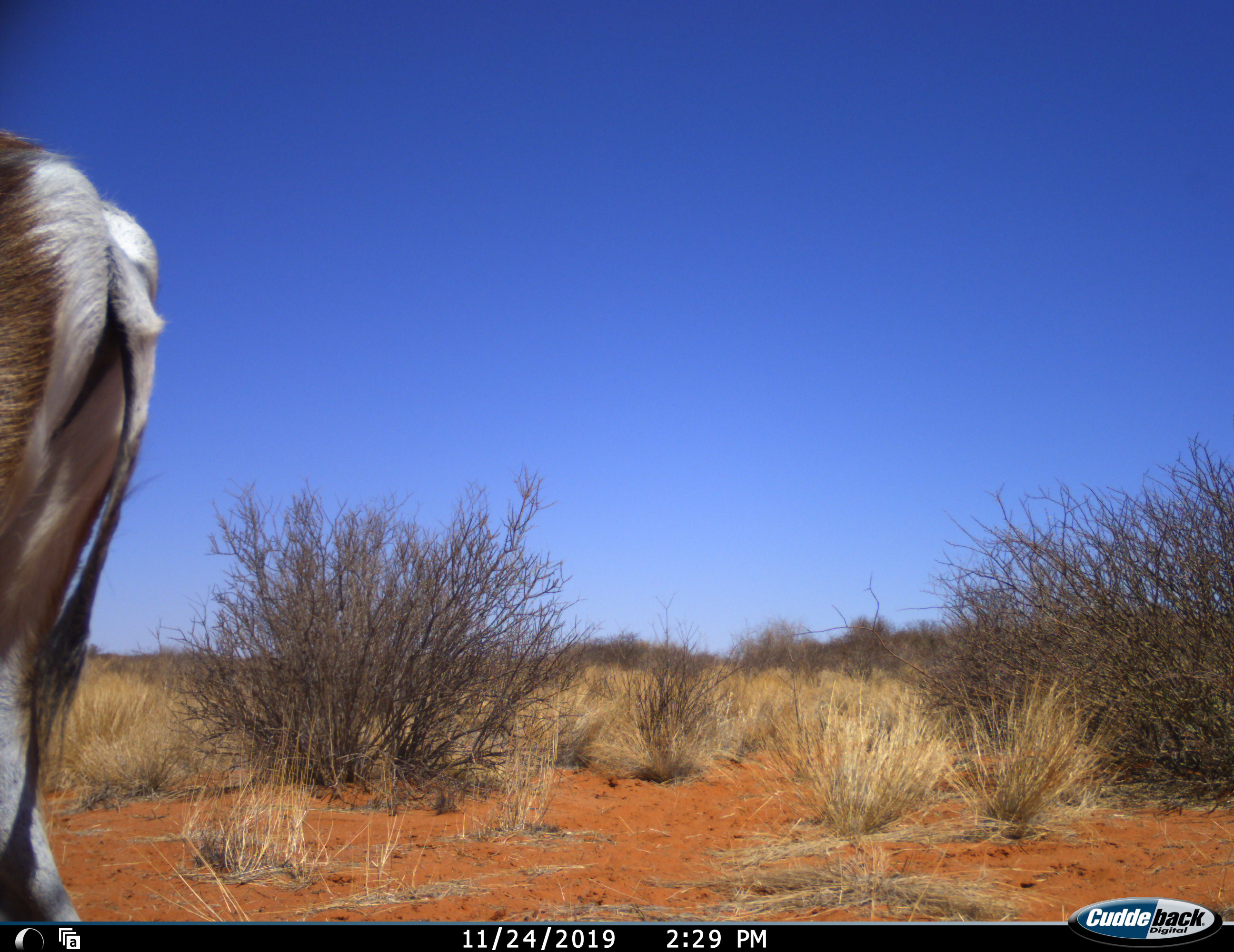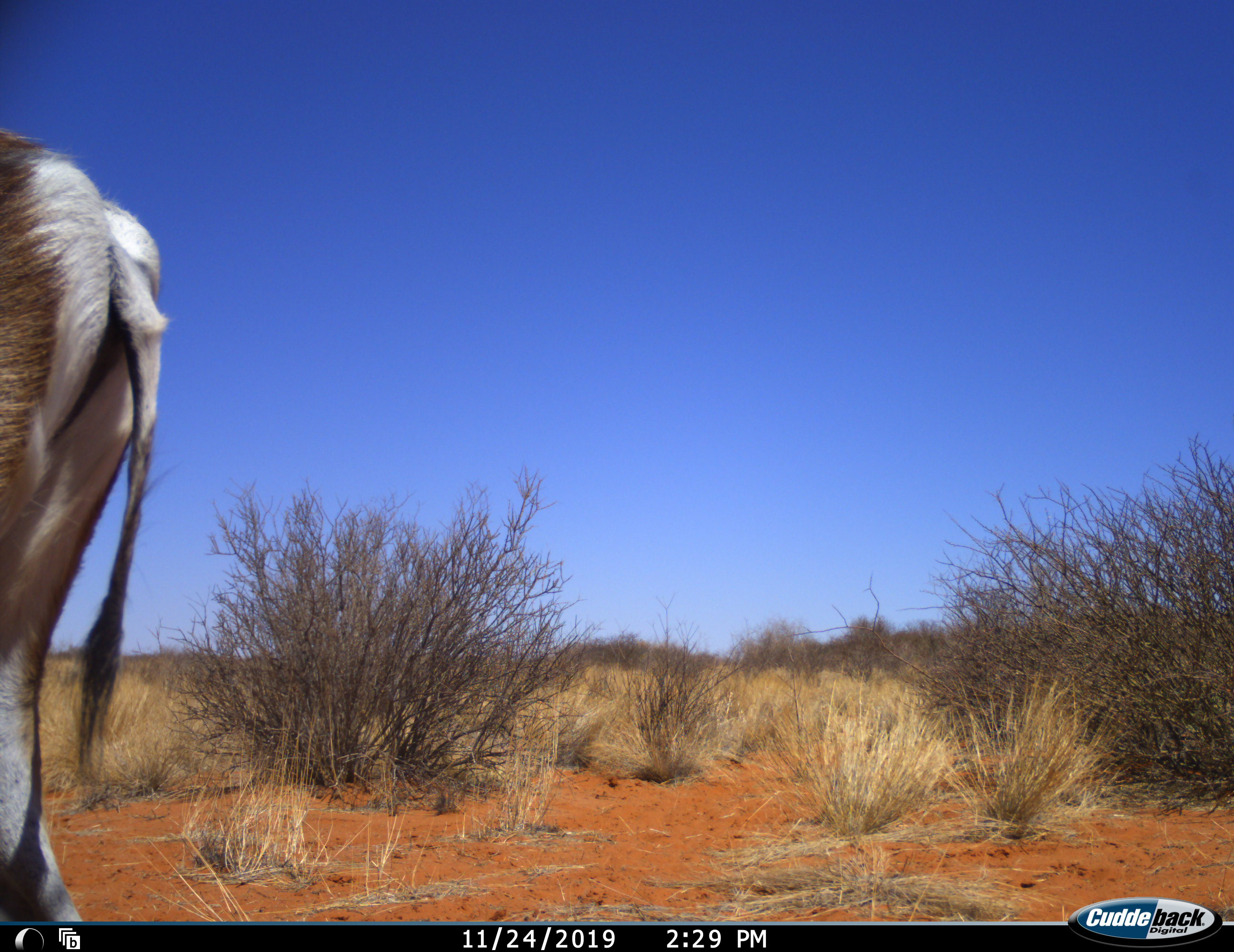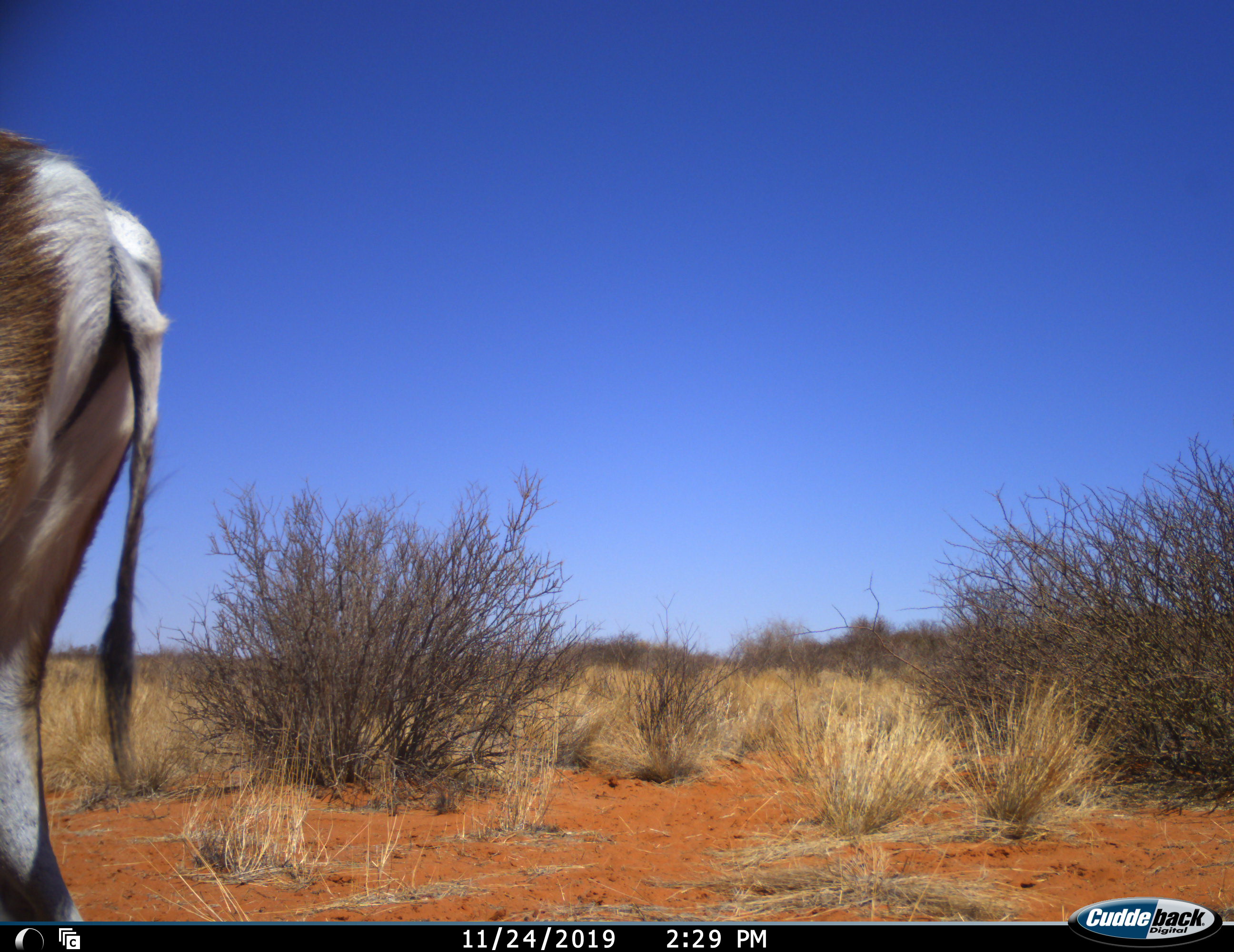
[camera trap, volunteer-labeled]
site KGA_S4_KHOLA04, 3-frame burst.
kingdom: Animalia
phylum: Chordata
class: Mammalia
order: Artiodactyla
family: Bovidae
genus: Antidorcas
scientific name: Antidorcas marsupialis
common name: springbok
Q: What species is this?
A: Springbok (Antidorcas marsupialis).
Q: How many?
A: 1.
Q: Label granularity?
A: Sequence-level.